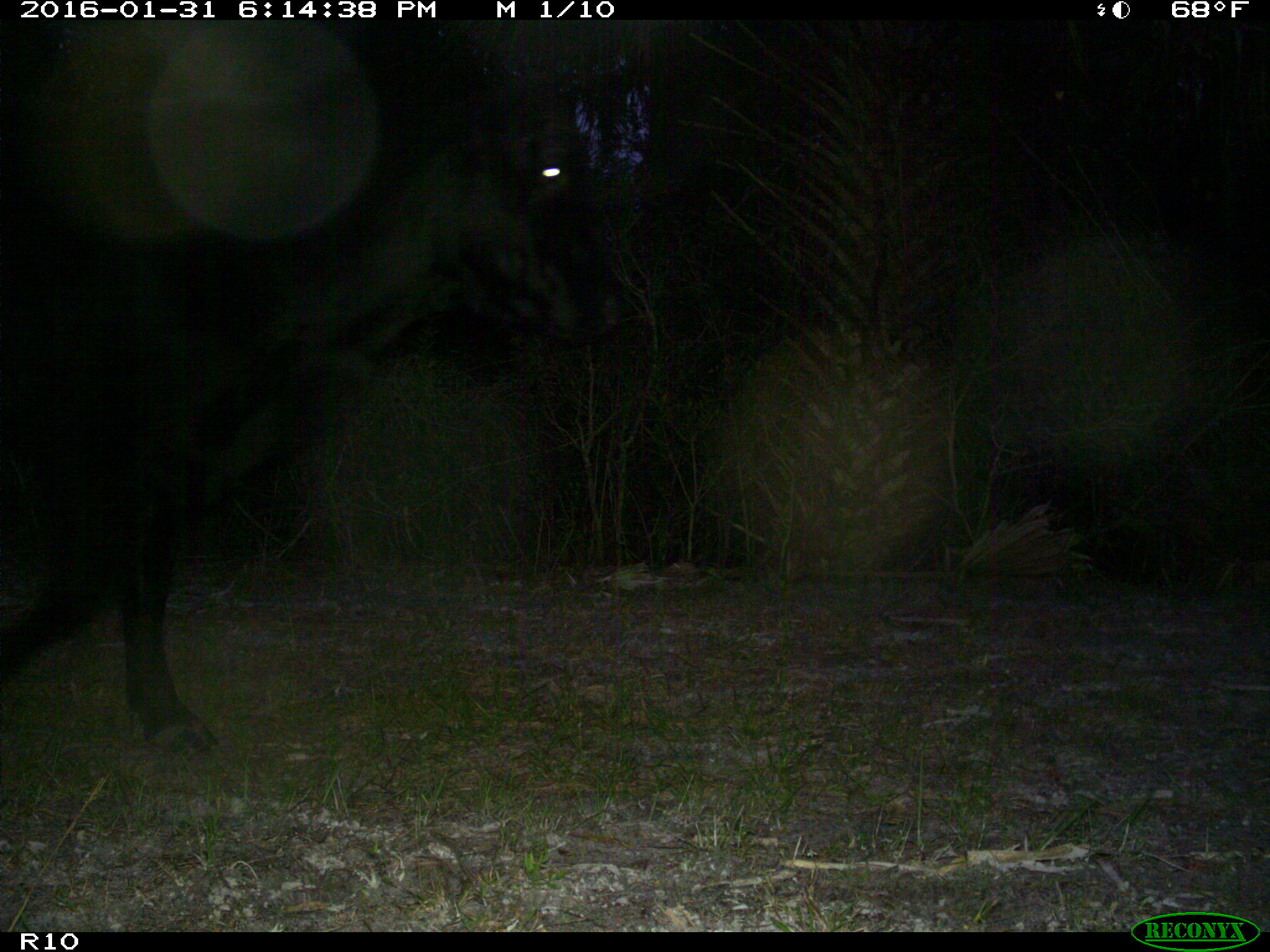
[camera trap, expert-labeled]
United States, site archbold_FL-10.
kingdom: Animalia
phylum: Chordata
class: Mammalia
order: Artiodactyla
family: Bovidae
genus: Bos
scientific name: Bos taurus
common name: domestic cow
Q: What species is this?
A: Bos taurus (domestic cow).